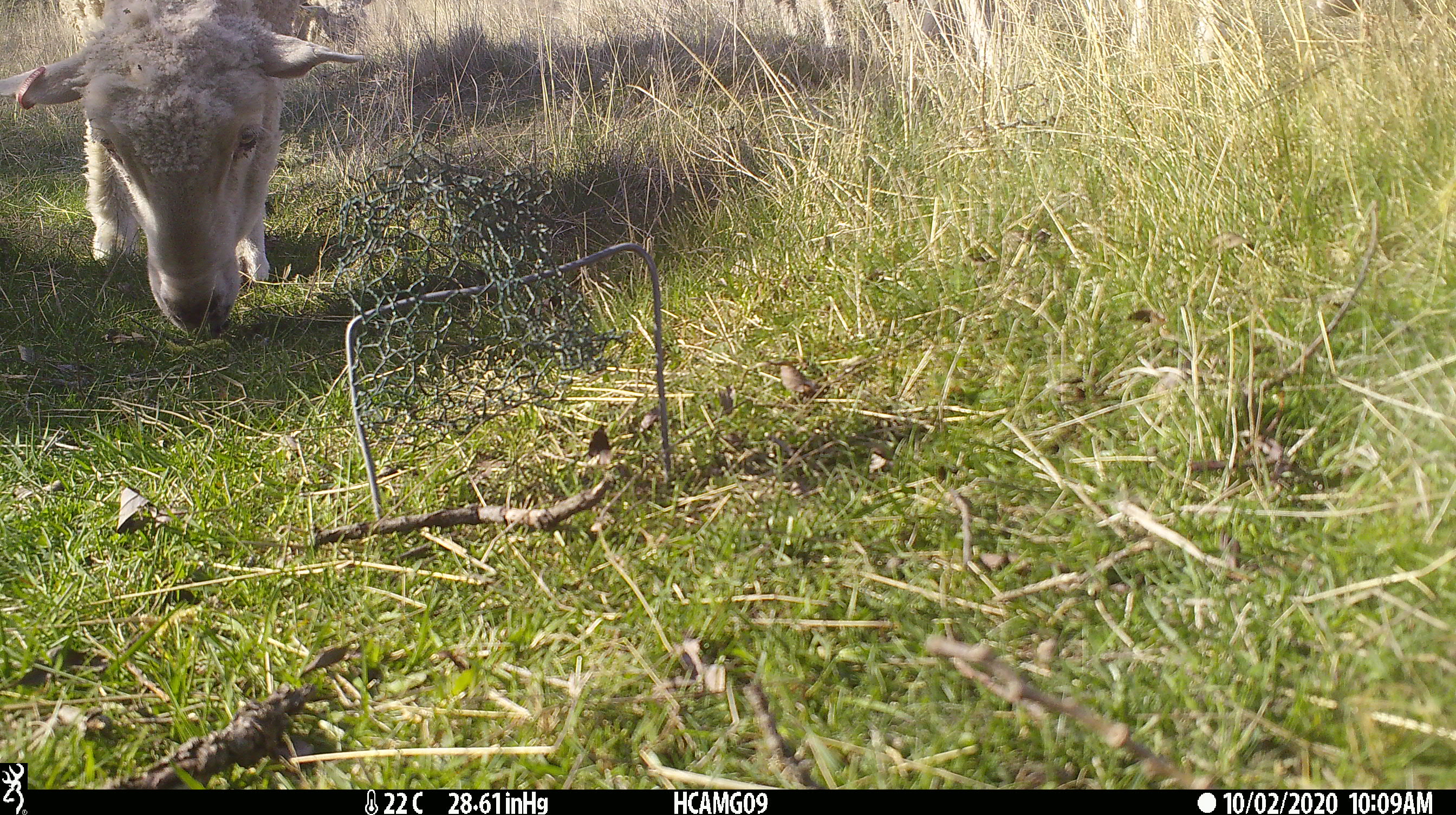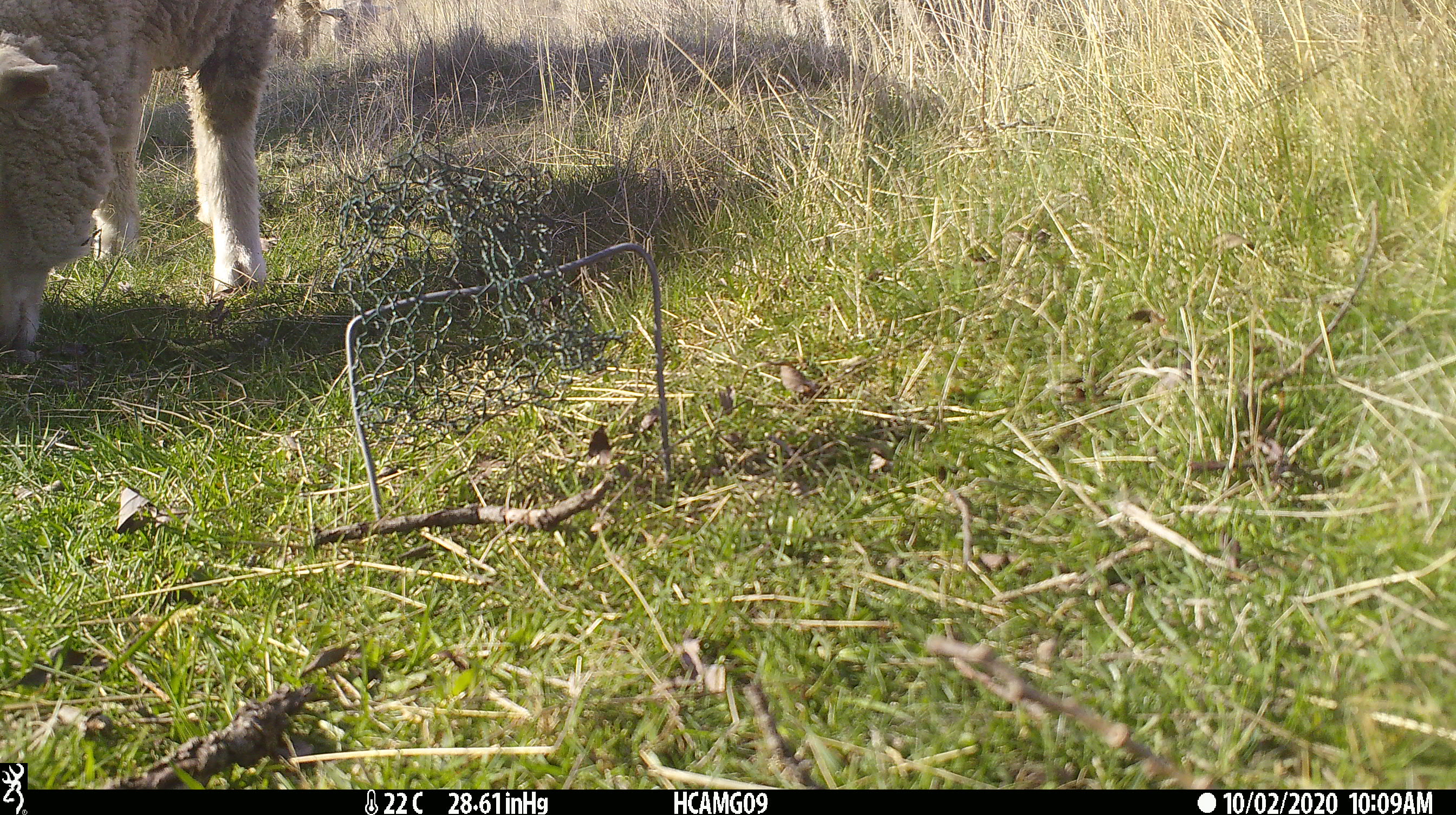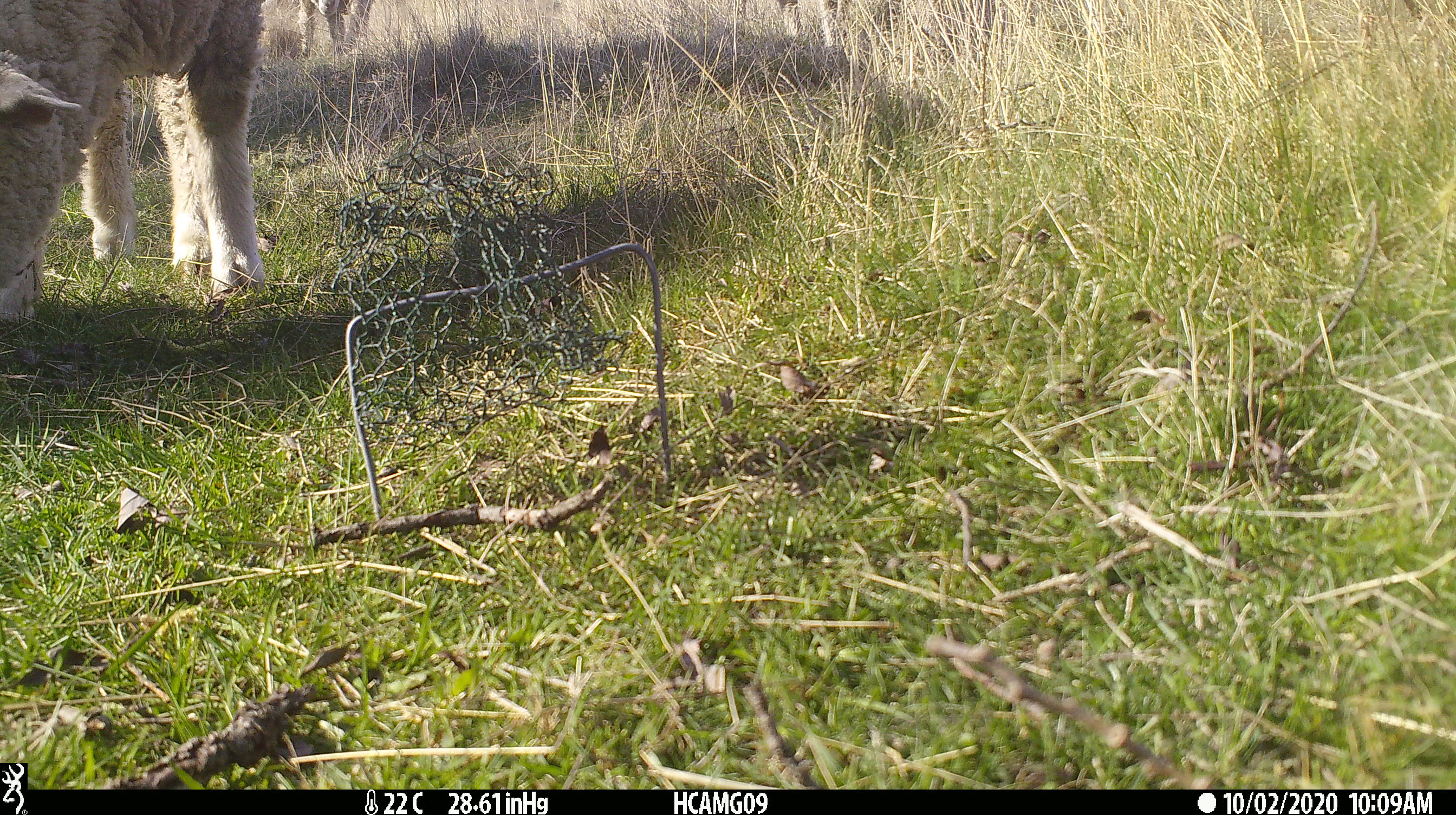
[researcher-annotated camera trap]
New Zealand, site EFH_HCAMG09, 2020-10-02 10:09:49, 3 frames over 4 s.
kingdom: Animalia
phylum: Chordata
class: Mammalia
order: Artiodactyla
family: Bovidae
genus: Ovis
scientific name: Ovis aries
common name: domestic sheep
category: sheep